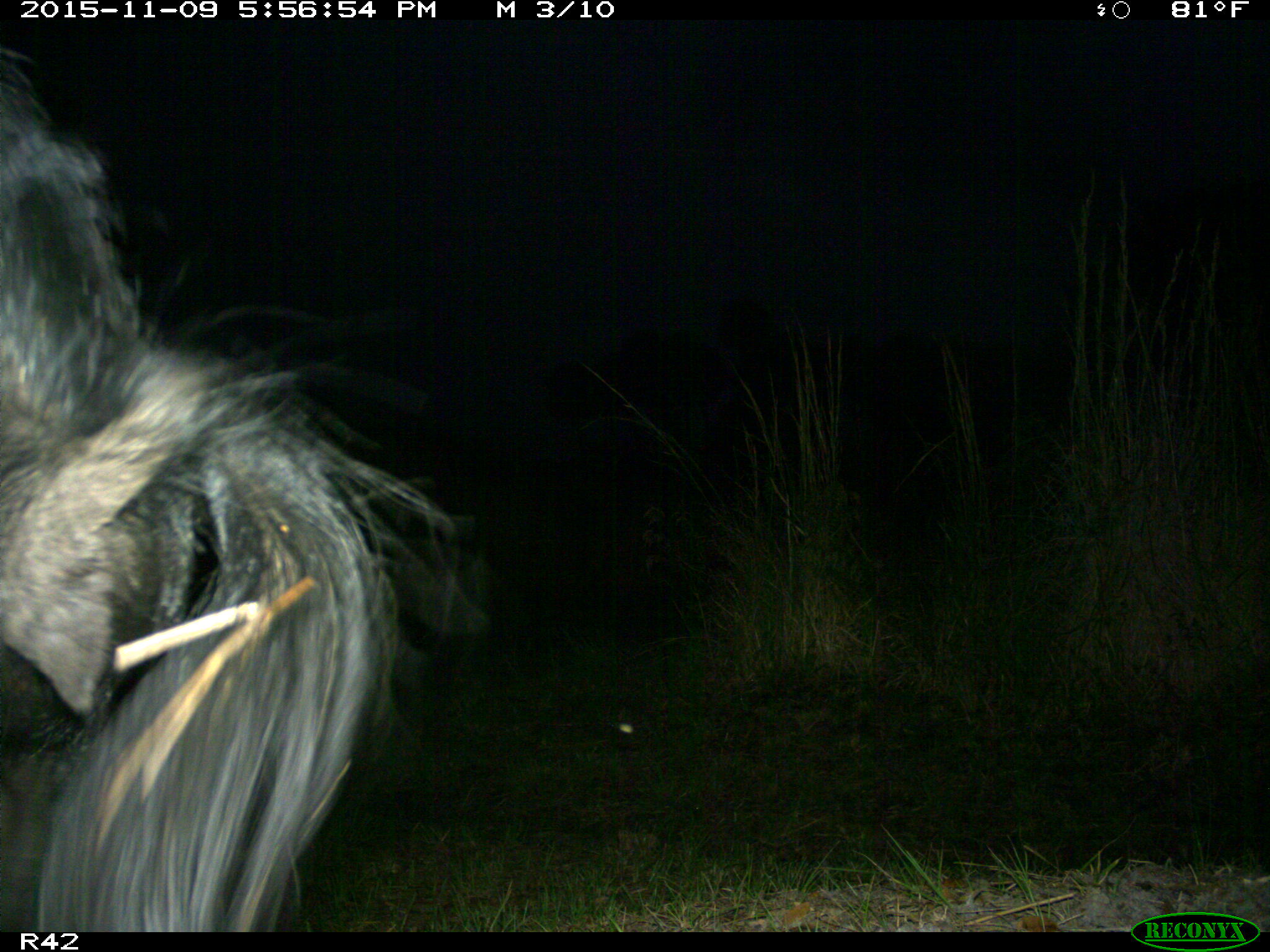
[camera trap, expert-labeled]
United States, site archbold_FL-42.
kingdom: Animalia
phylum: Chordata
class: Mammalia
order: Artiodactyla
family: Suidae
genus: Sus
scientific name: Sus scrofa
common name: wild boar